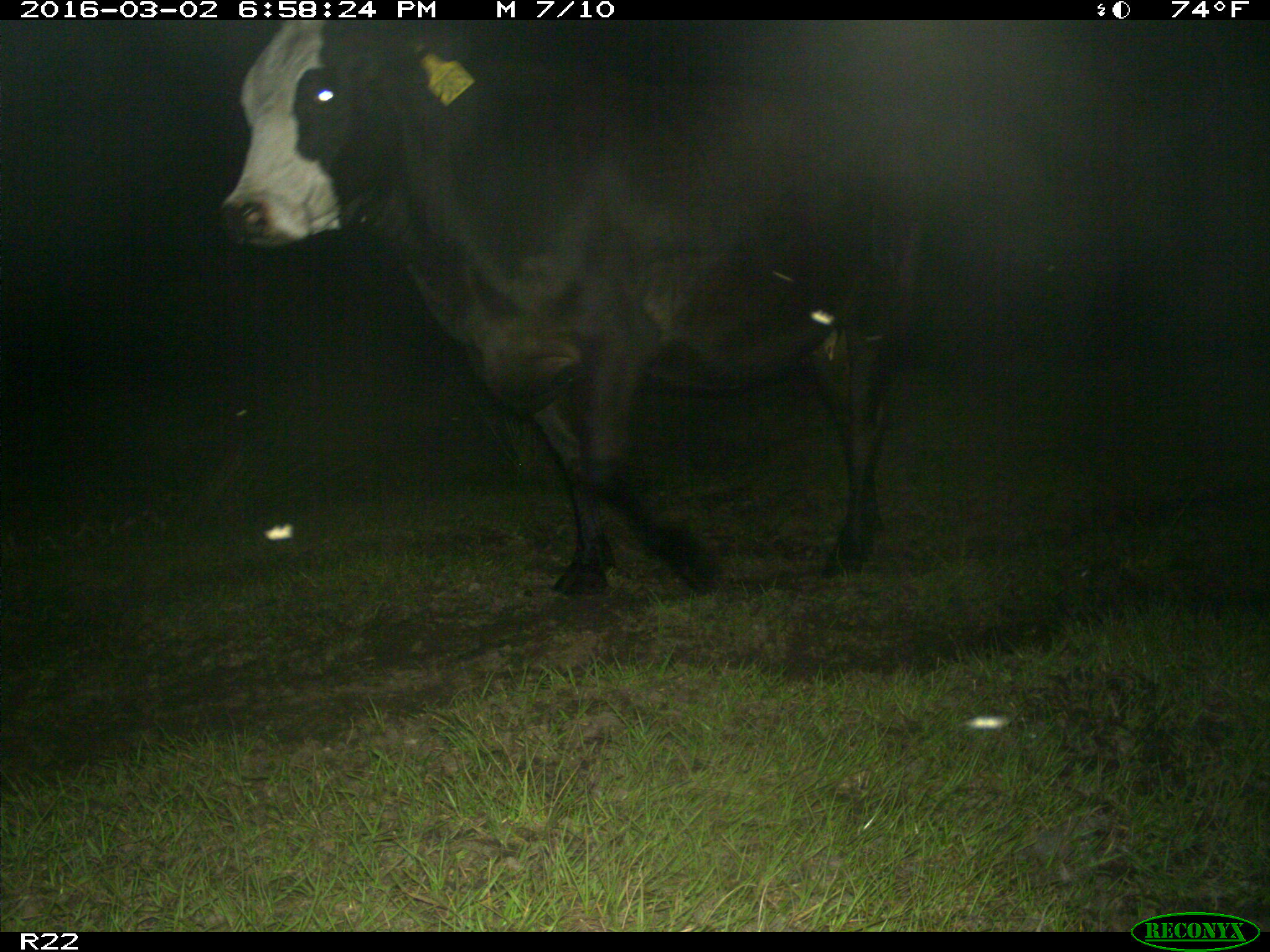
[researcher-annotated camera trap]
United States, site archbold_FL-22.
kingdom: Animalia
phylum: Chordata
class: Mammalia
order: Artiodactyla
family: Bovidae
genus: Bos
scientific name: Bos taurus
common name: domestic cow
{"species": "Bos taurus (domestic cow)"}